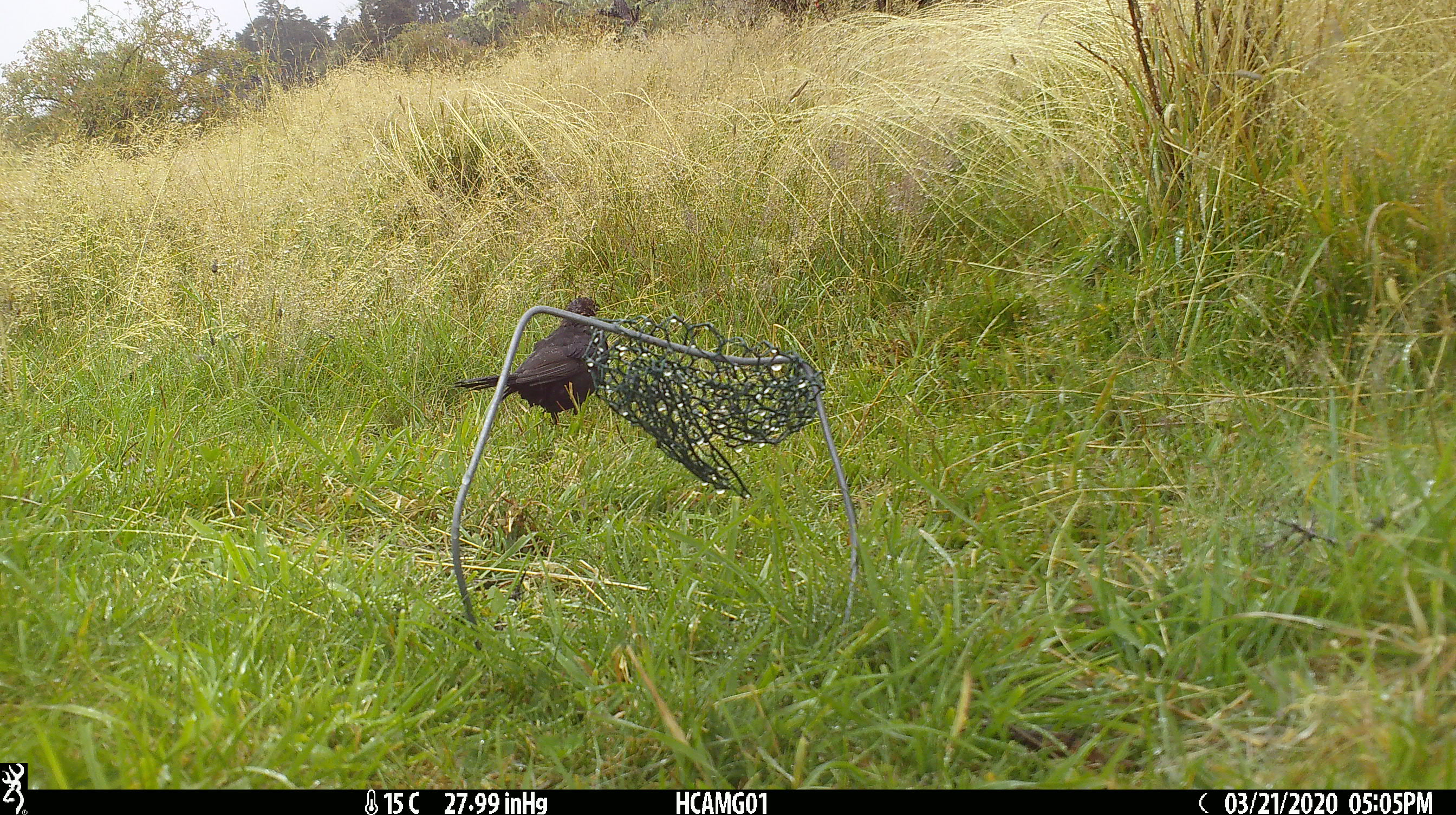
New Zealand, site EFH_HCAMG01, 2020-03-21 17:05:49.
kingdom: Animalia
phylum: Chordata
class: Aves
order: Passeriformes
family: Turdidae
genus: Turdus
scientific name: Turdus merula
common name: eurasian blackbird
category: blackbird